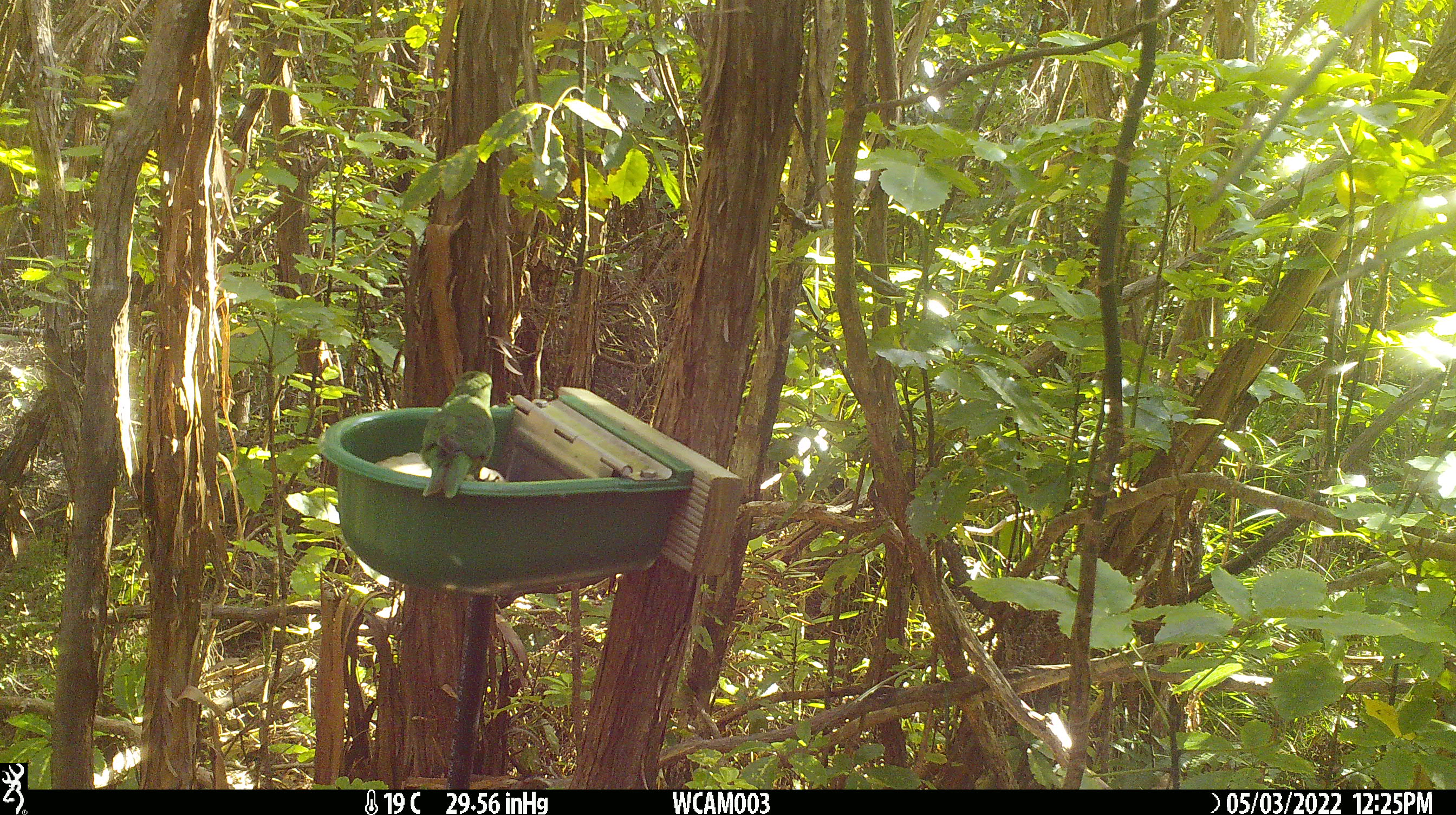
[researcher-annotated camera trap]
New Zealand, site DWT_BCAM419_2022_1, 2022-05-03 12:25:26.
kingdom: Animalia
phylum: Chordata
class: Aves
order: Psittaciformes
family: Psittaculidae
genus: Cyanoramphus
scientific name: Cyanoramphus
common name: parakeet